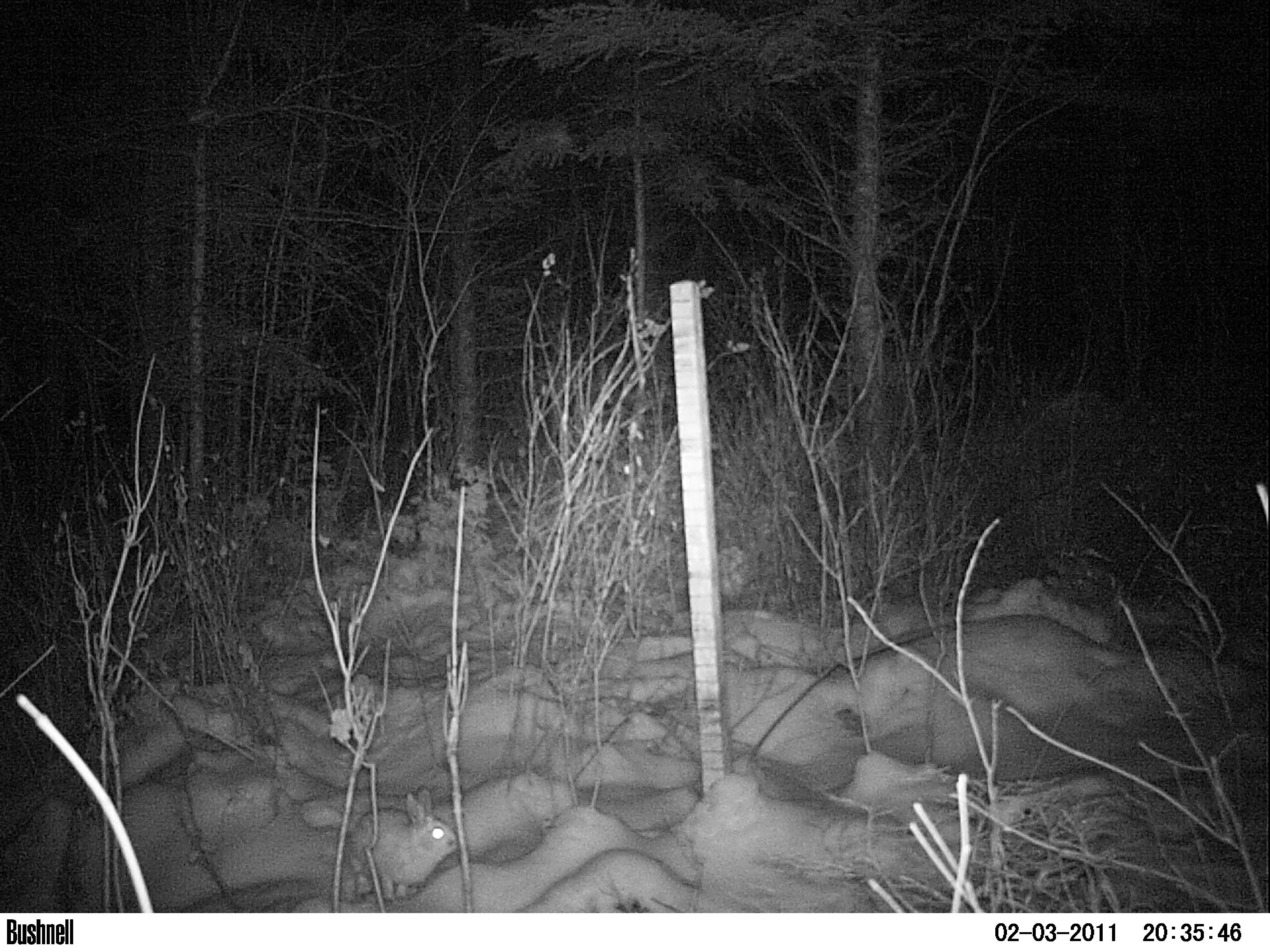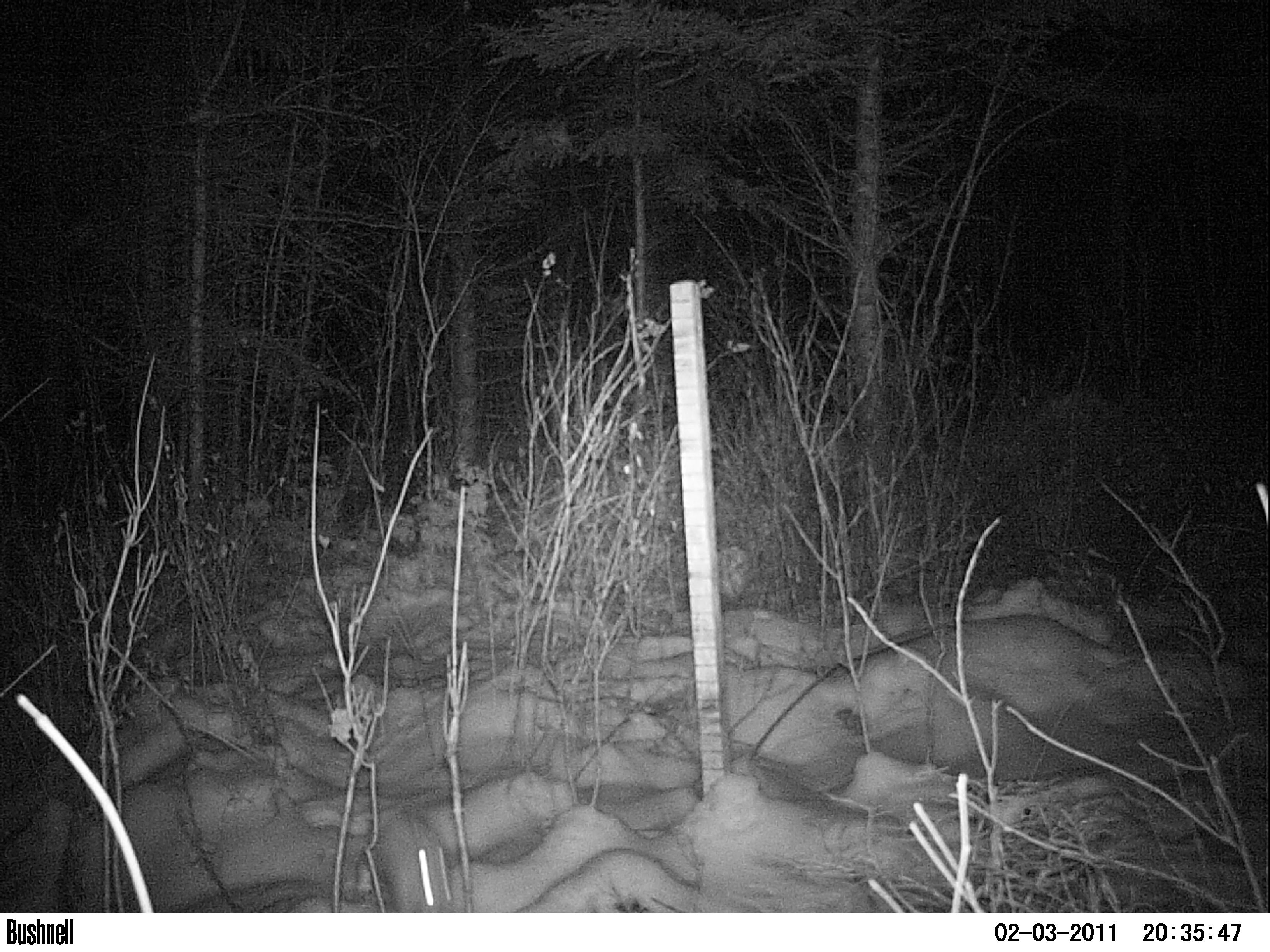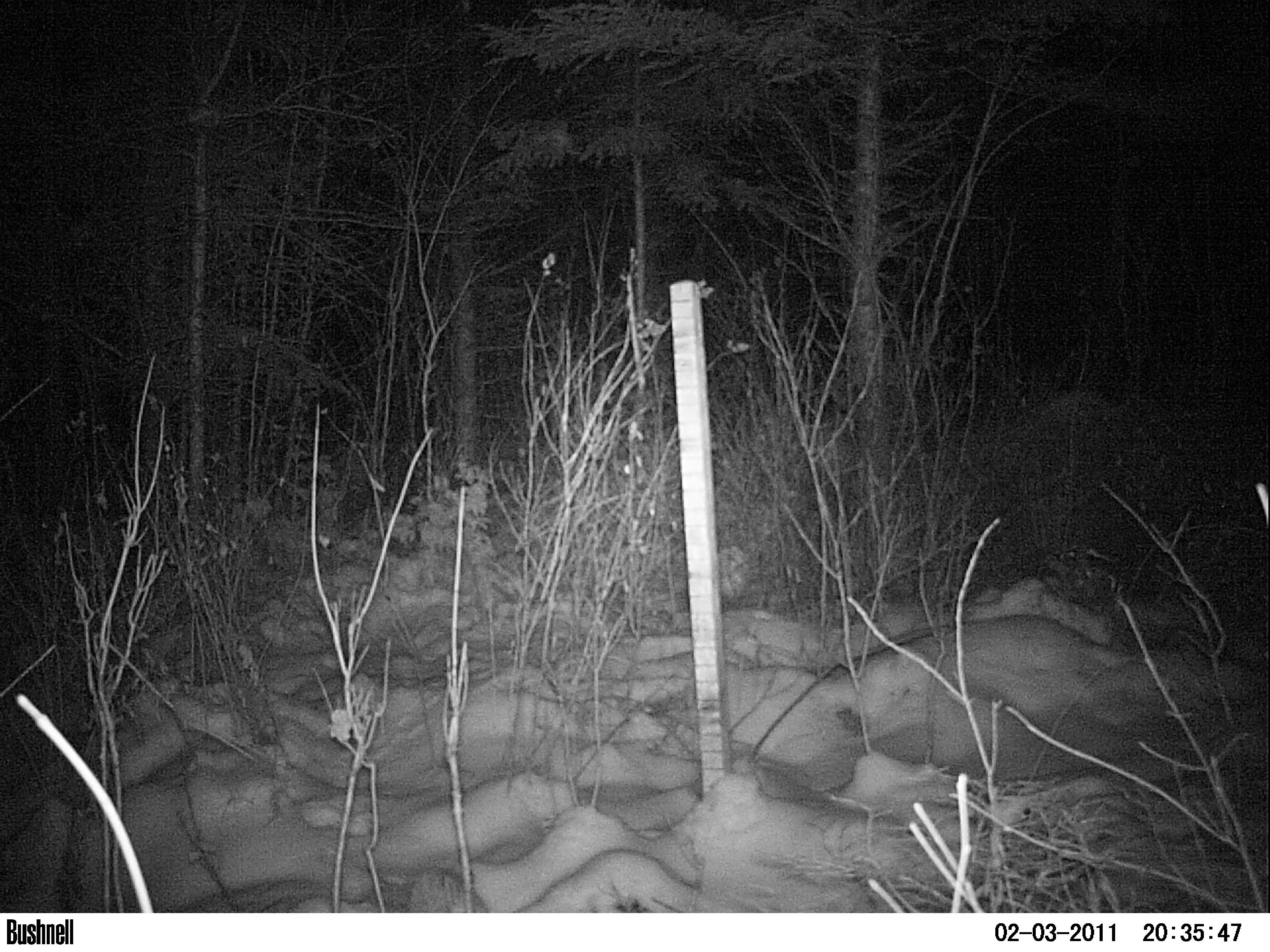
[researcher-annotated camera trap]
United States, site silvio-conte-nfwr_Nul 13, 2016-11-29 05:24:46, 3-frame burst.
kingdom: Animalia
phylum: Chordata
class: Mammalia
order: Lagomorpha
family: Leporidae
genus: Lepus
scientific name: Lepus americanus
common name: snowshoe hare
Snowshoe hare (Lepus americanus).